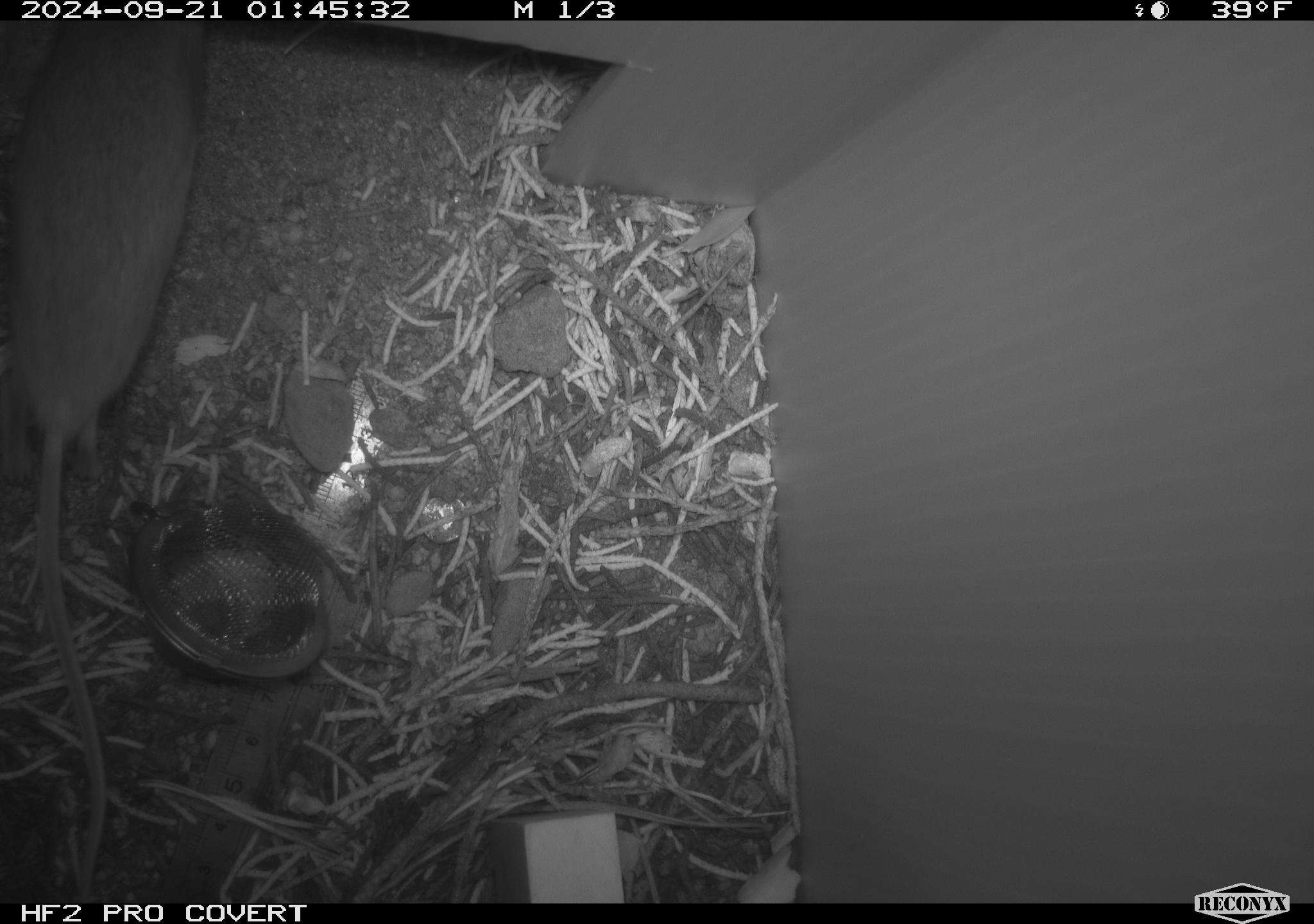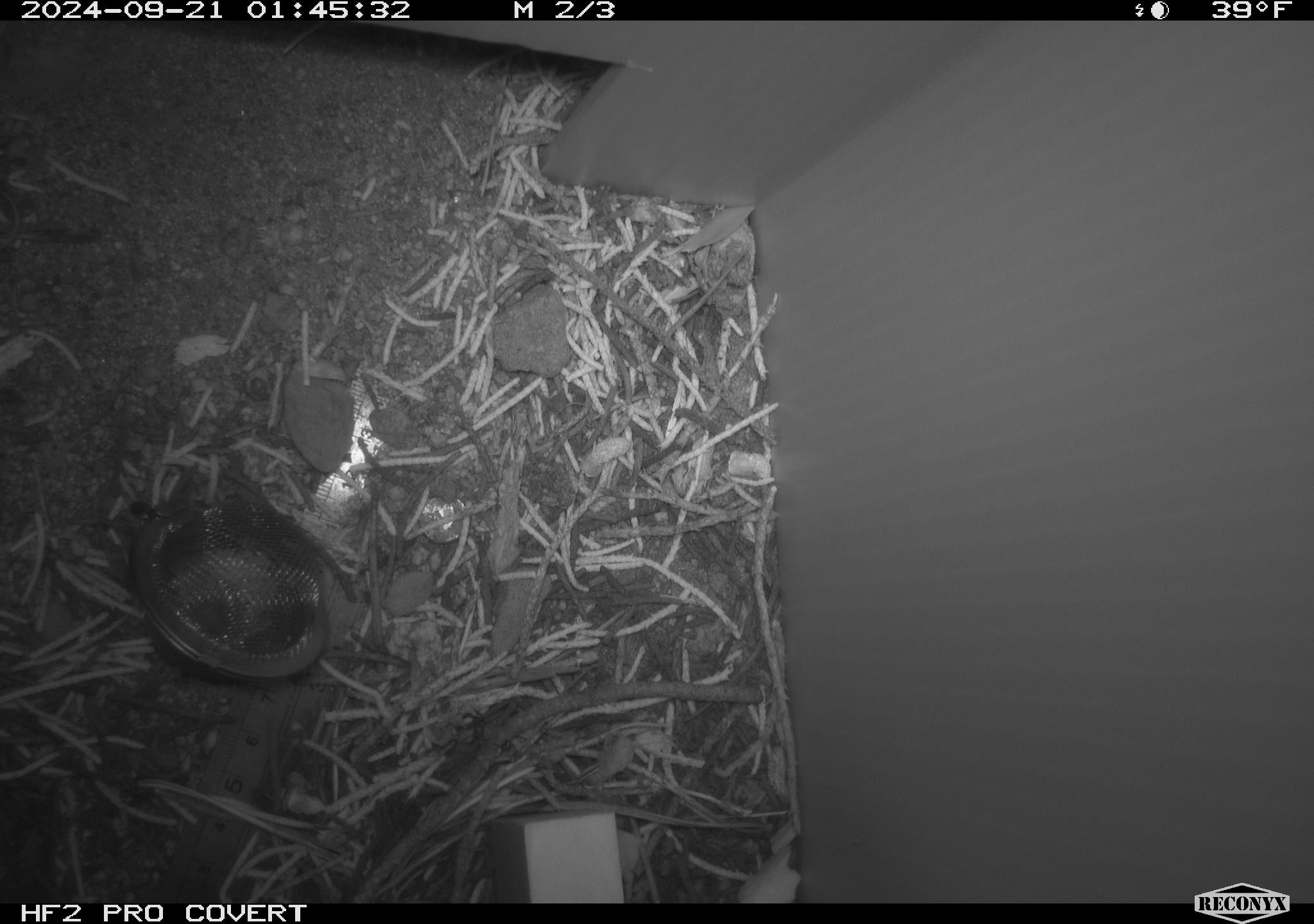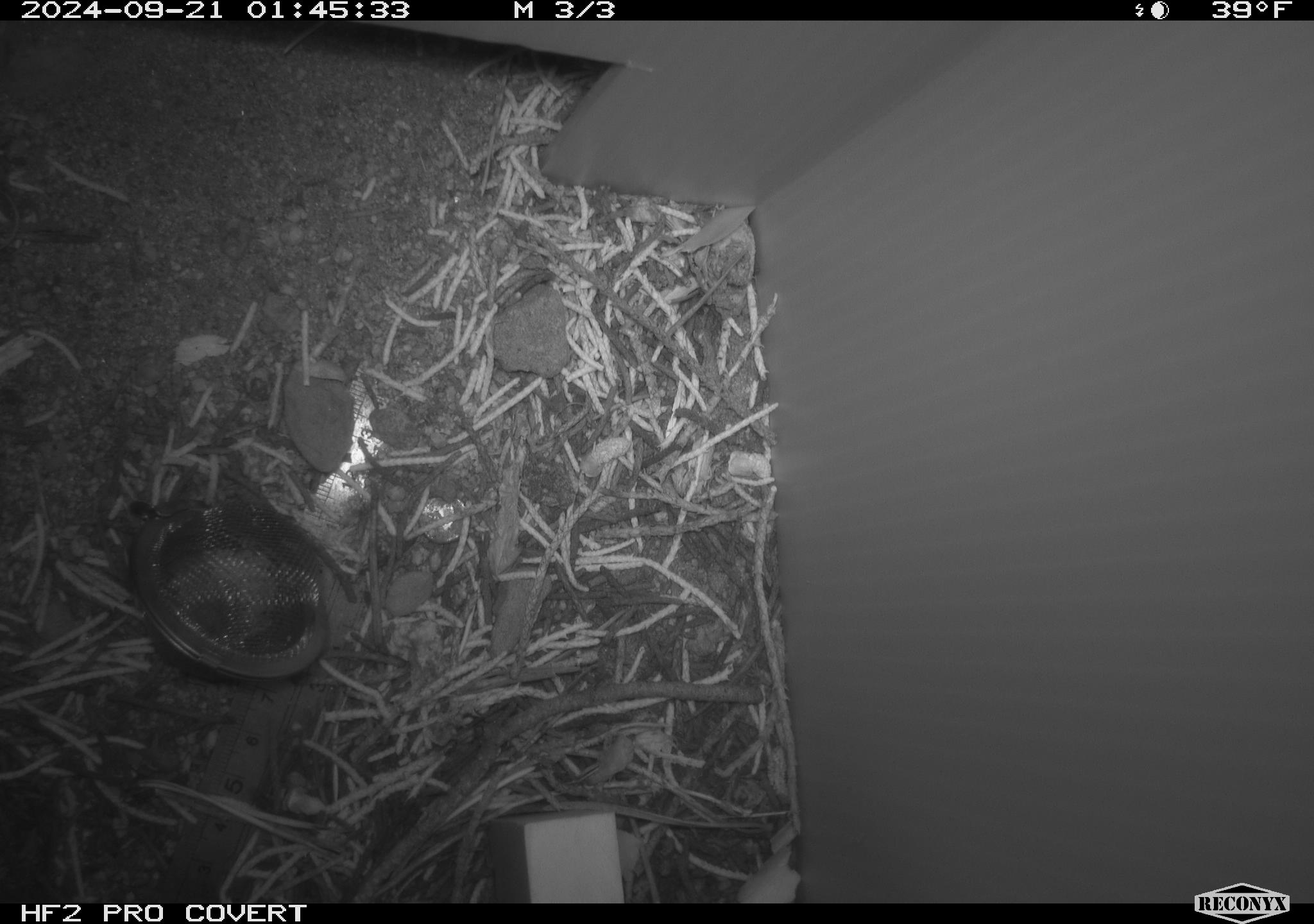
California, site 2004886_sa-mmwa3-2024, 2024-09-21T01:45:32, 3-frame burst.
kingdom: Animalia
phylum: Chordata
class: Mammalia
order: Rodentia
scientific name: Rodentia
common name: mouse species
Mouse species (Rodentia).